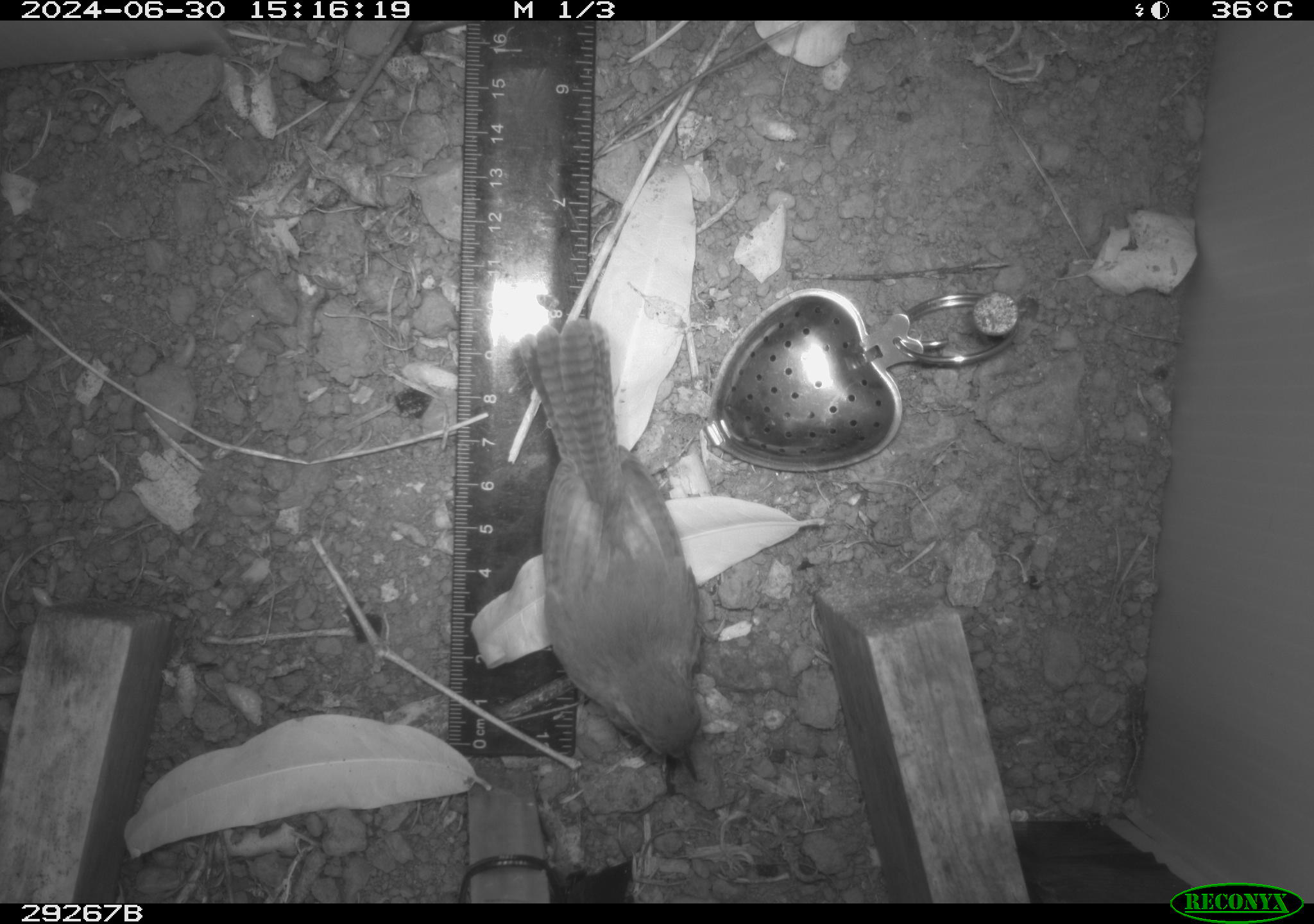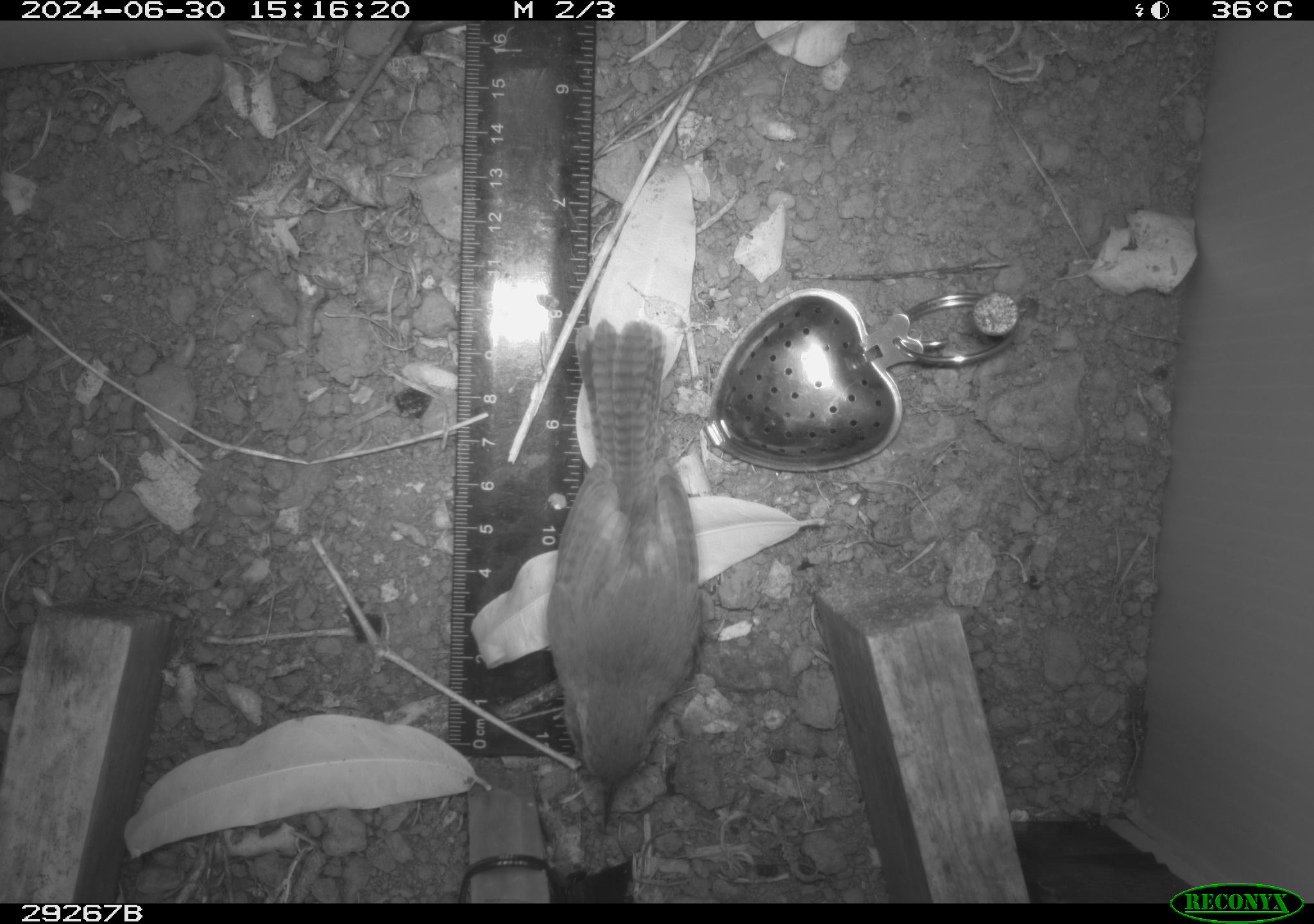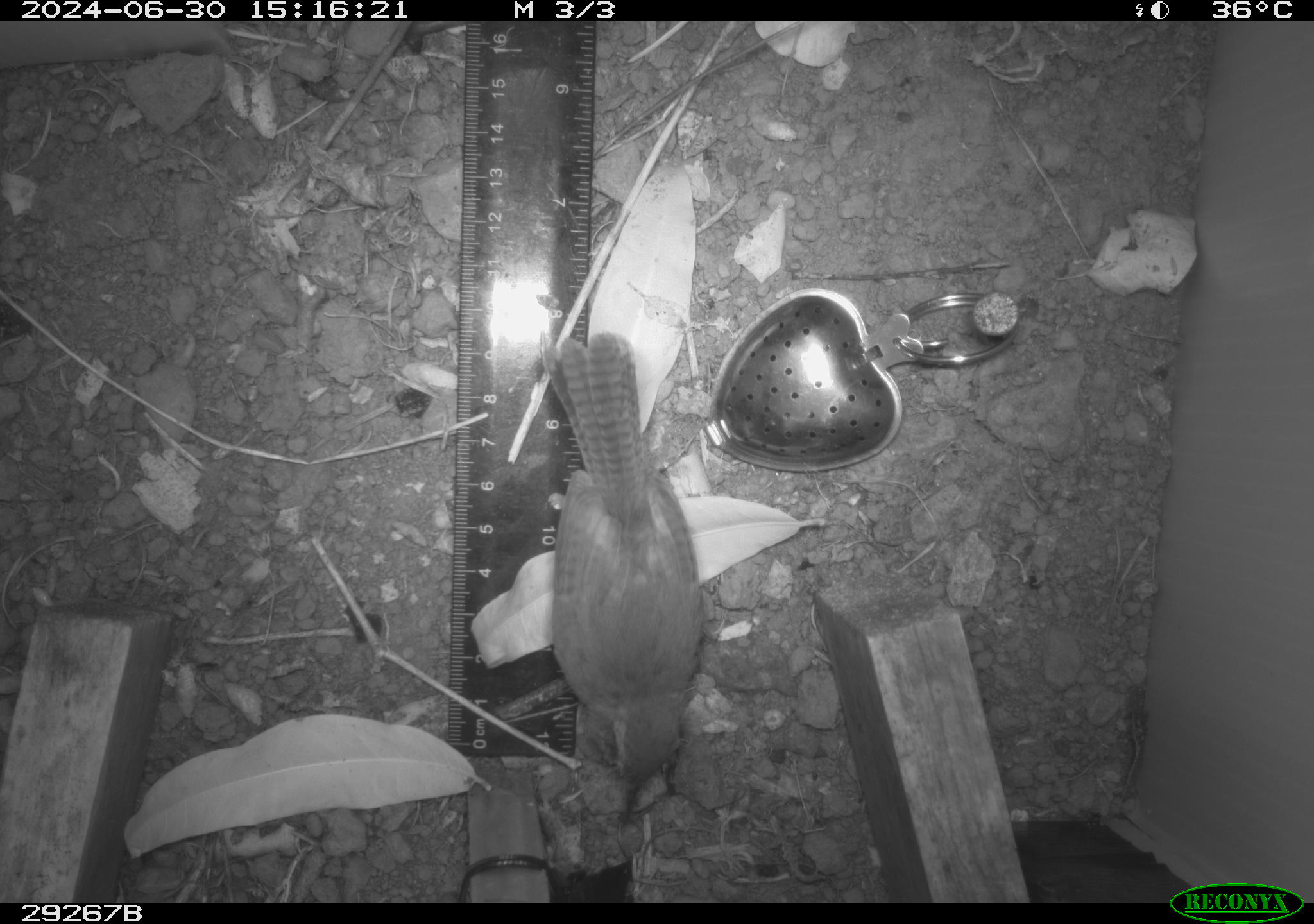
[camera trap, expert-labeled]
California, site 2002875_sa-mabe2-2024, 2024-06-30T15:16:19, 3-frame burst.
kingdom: Animalia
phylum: Chordata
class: Aves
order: Passeriformes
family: Troglodytidae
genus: Thryomanes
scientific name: Thryomanes bewickii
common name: bewick's wren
Bewick's wren (Thryomanes bewickii).